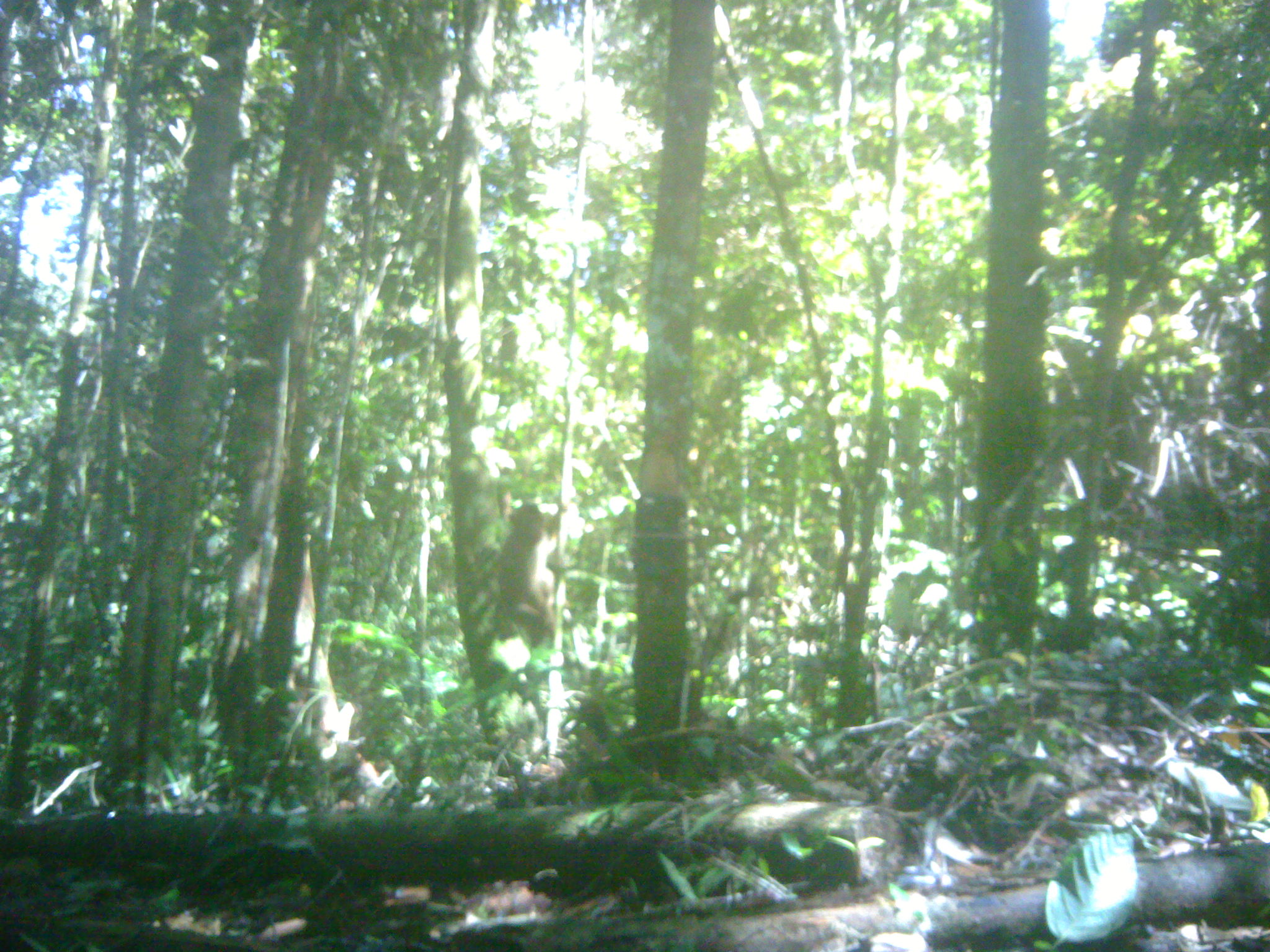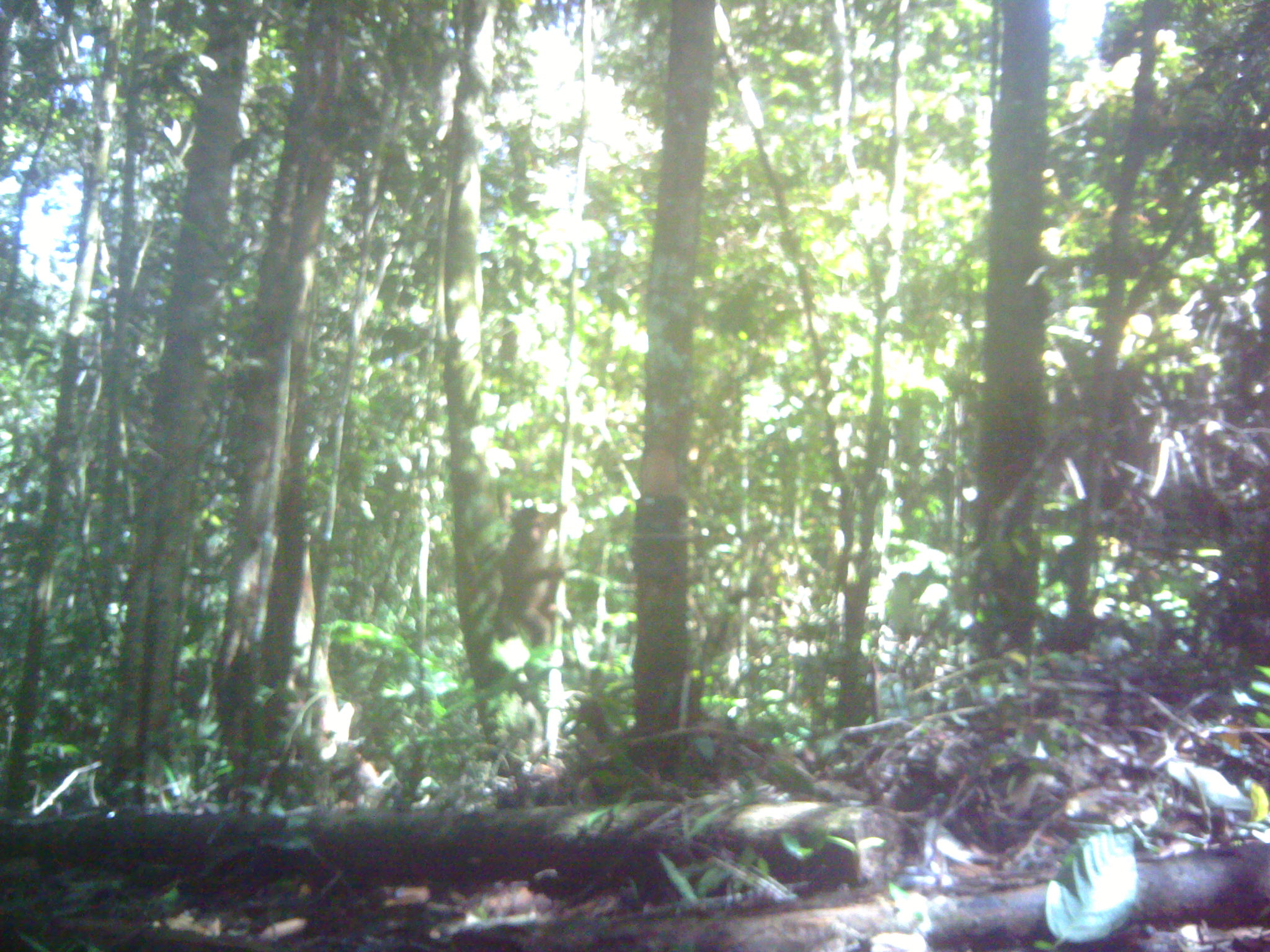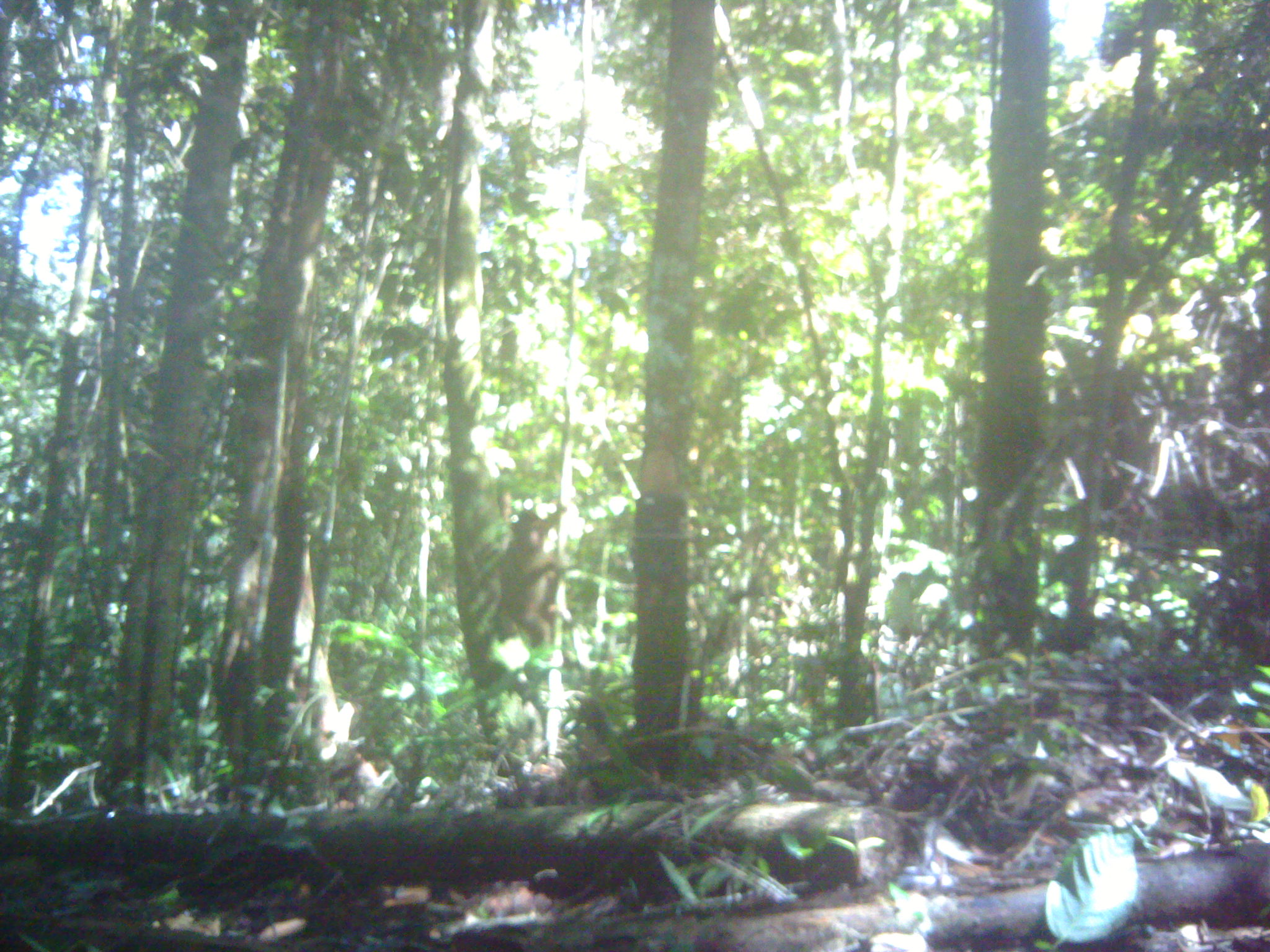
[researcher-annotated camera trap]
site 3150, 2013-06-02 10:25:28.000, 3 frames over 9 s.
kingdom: Animalia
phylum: Chordata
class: Mammalia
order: Primates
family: Cercopithecidae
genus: Macaca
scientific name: Macaca nemestrina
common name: southern pig-tailed macaque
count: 1